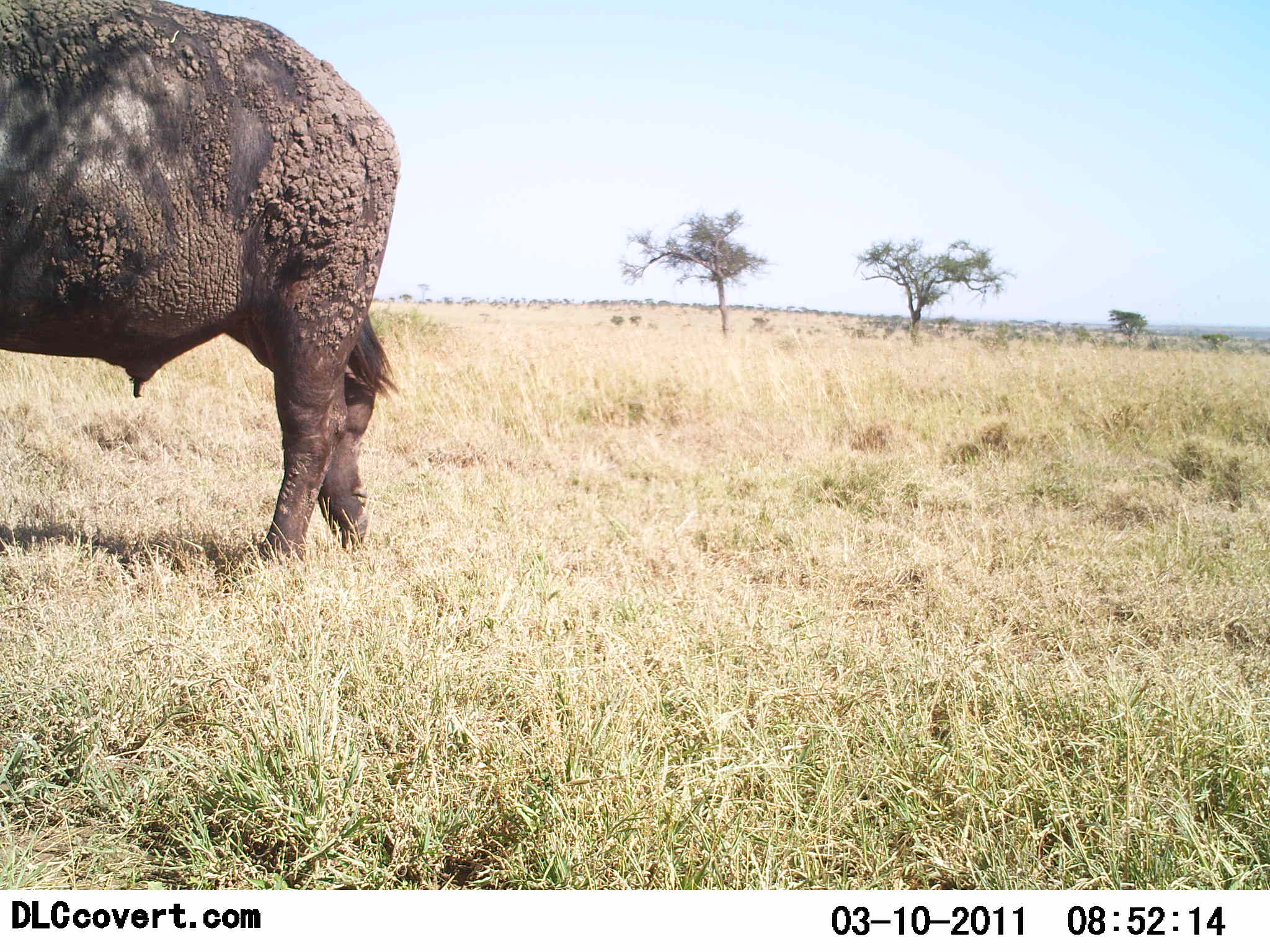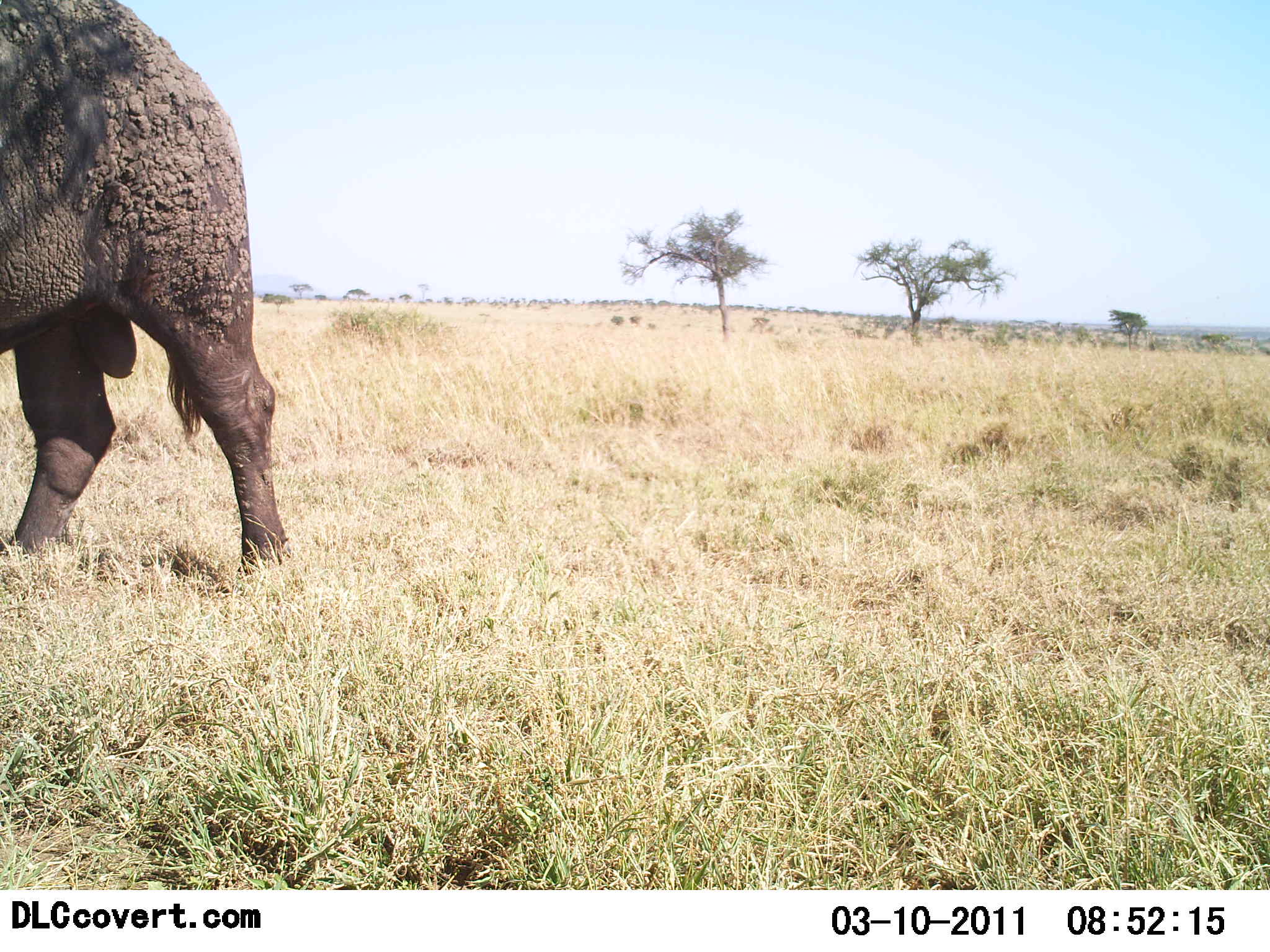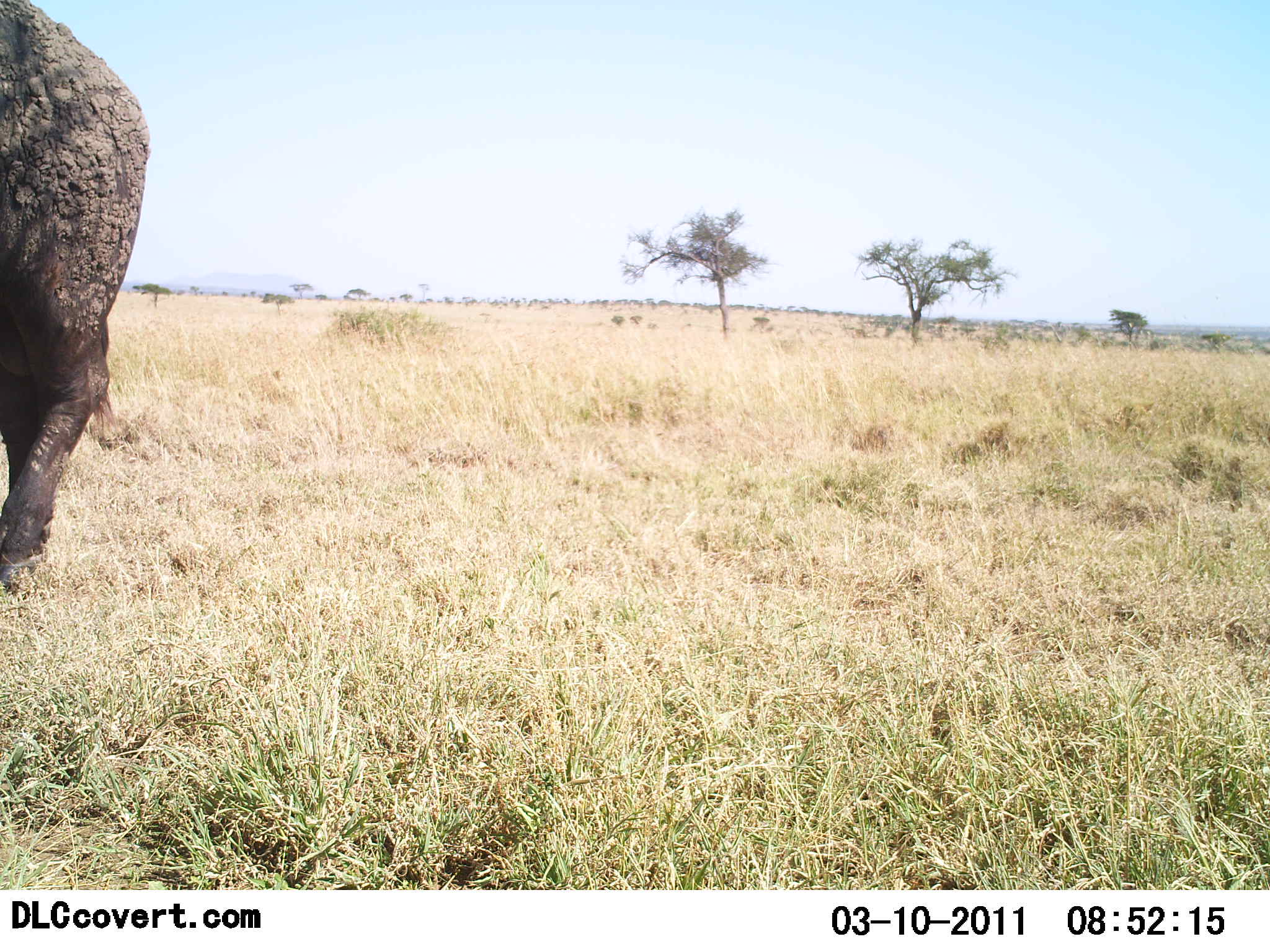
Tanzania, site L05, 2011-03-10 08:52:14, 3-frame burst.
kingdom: Animalia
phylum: Chordata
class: Mammalia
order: Artiodactyla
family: Bovidae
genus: Syncerus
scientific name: Syncerus caffer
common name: cape buffalo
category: buffalo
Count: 1.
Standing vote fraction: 0%.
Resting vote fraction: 0%.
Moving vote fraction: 100%.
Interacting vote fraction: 0%.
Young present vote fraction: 0%.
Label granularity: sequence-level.